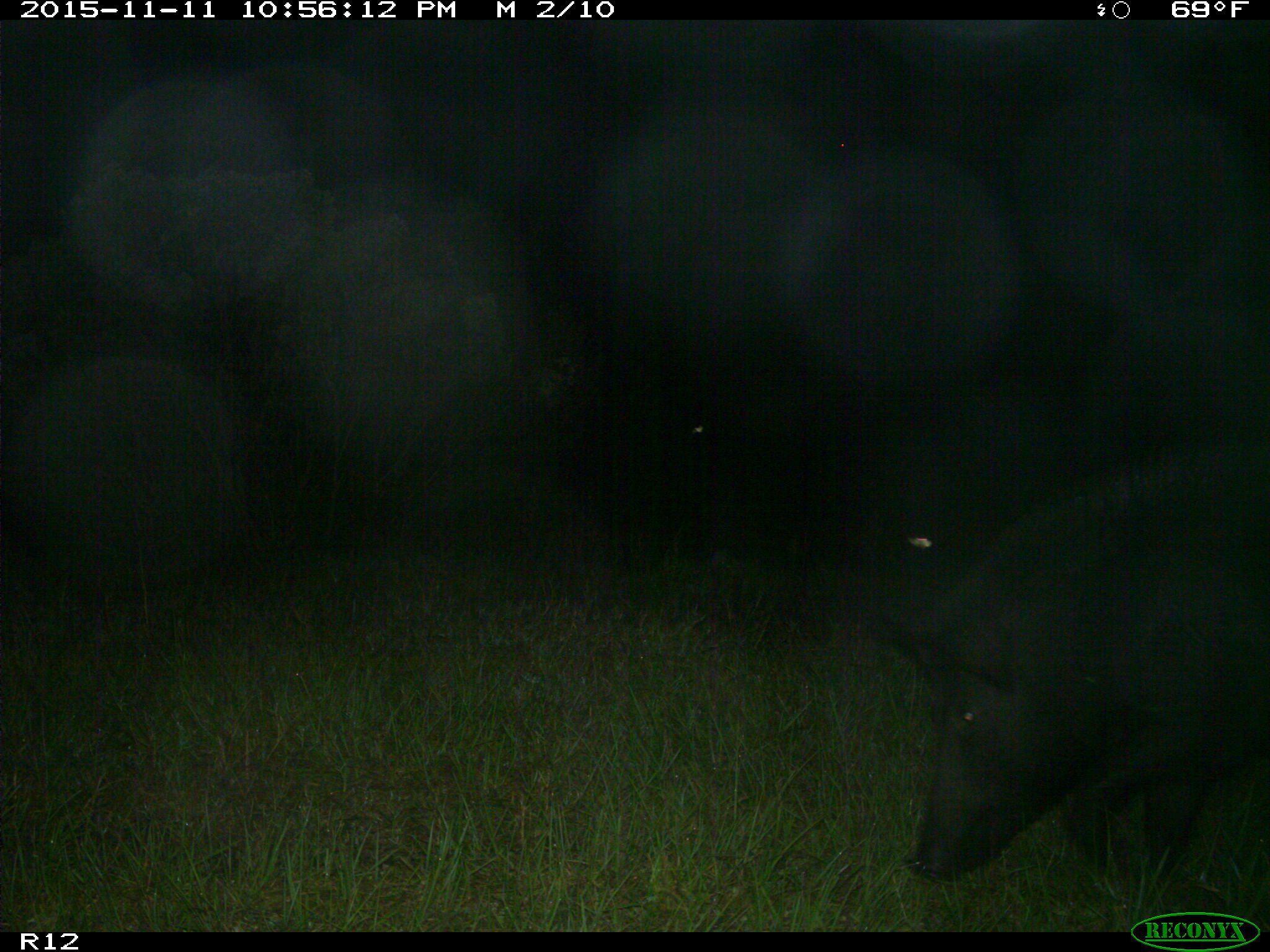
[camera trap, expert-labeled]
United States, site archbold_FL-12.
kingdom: Animalia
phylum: Chordata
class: Mammalia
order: Artiodactyla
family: Suidae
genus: Sus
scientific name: Sus scrofa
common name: wild boar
Sus scrofa (wild boar).